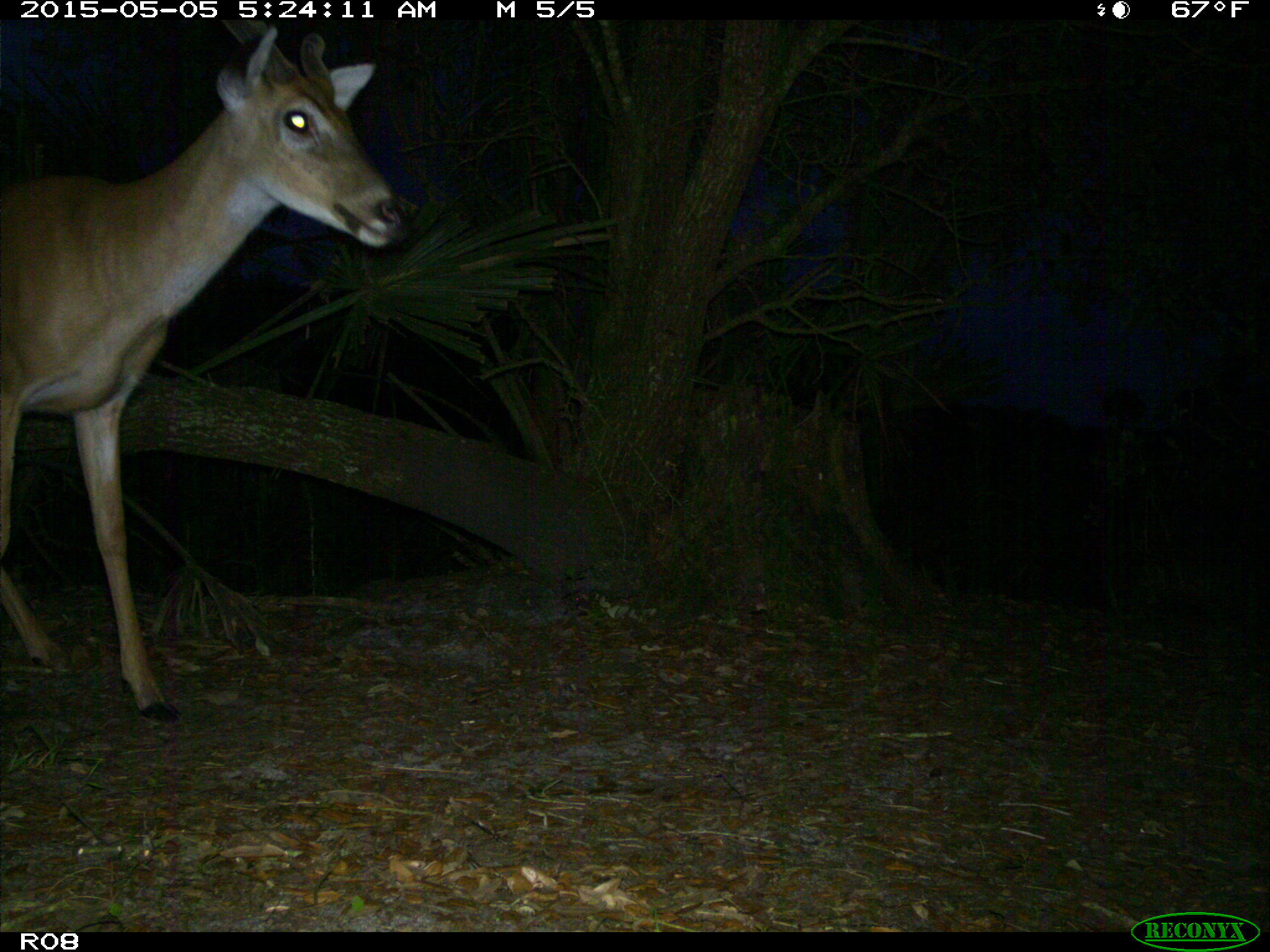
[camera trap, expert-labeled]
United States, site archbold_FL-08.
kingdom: Animalia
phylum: Chordata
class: Mammalia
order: Artiodactyla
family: Cervidae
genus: Odocoileus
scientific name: Odocoileus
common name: deer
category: unidentified deer